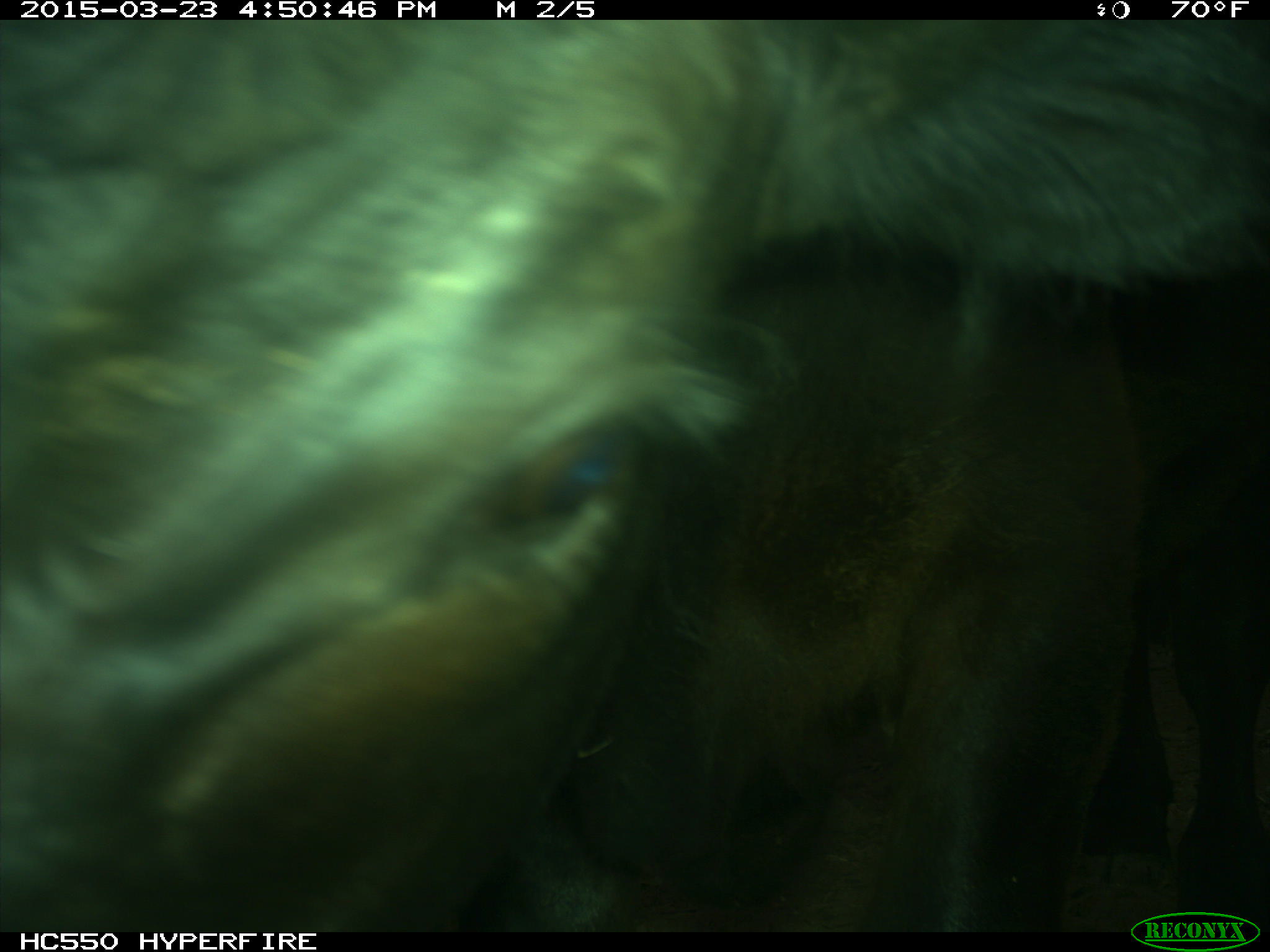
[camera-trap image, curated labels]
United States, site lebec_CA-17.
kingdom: Animalia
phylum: Chordata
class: Mammalia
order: Artiodactyla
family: Bovidae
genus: Bos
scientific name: Bos taurus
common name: domestic cow